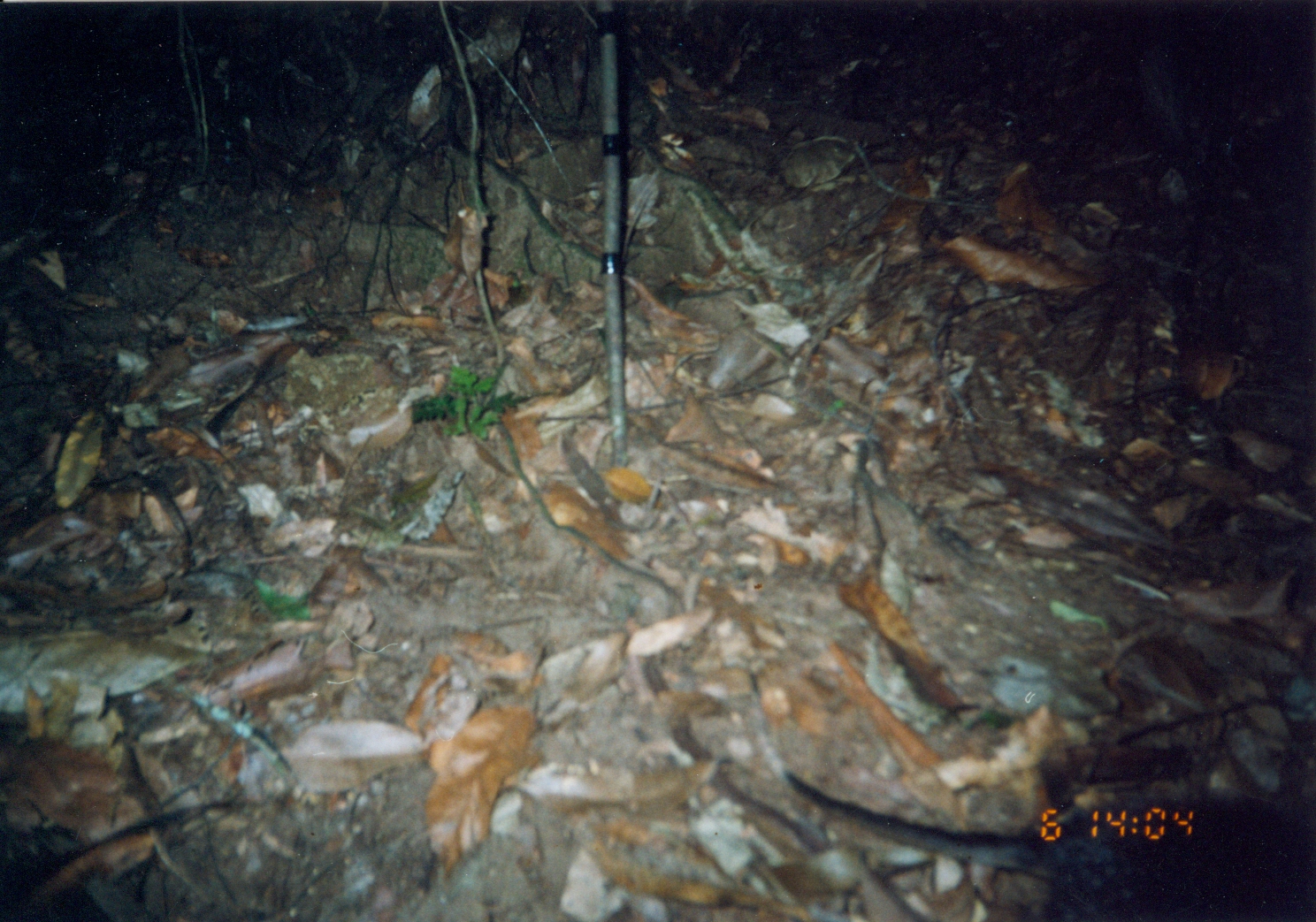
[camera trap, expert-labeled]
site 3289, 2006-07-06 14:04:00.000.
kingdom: Animalia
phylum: Chordata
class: Mammalia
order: Macroscelidea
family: Macroscelididae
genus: Rhynchocyon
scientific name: Rhynchocyon udzungwensis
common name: grey-faced sengi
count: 1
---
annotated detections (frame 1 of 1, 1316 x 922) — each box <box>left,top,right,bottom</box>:
rhynchocyon udzungwensis: <box>750,664,1316,917</box>